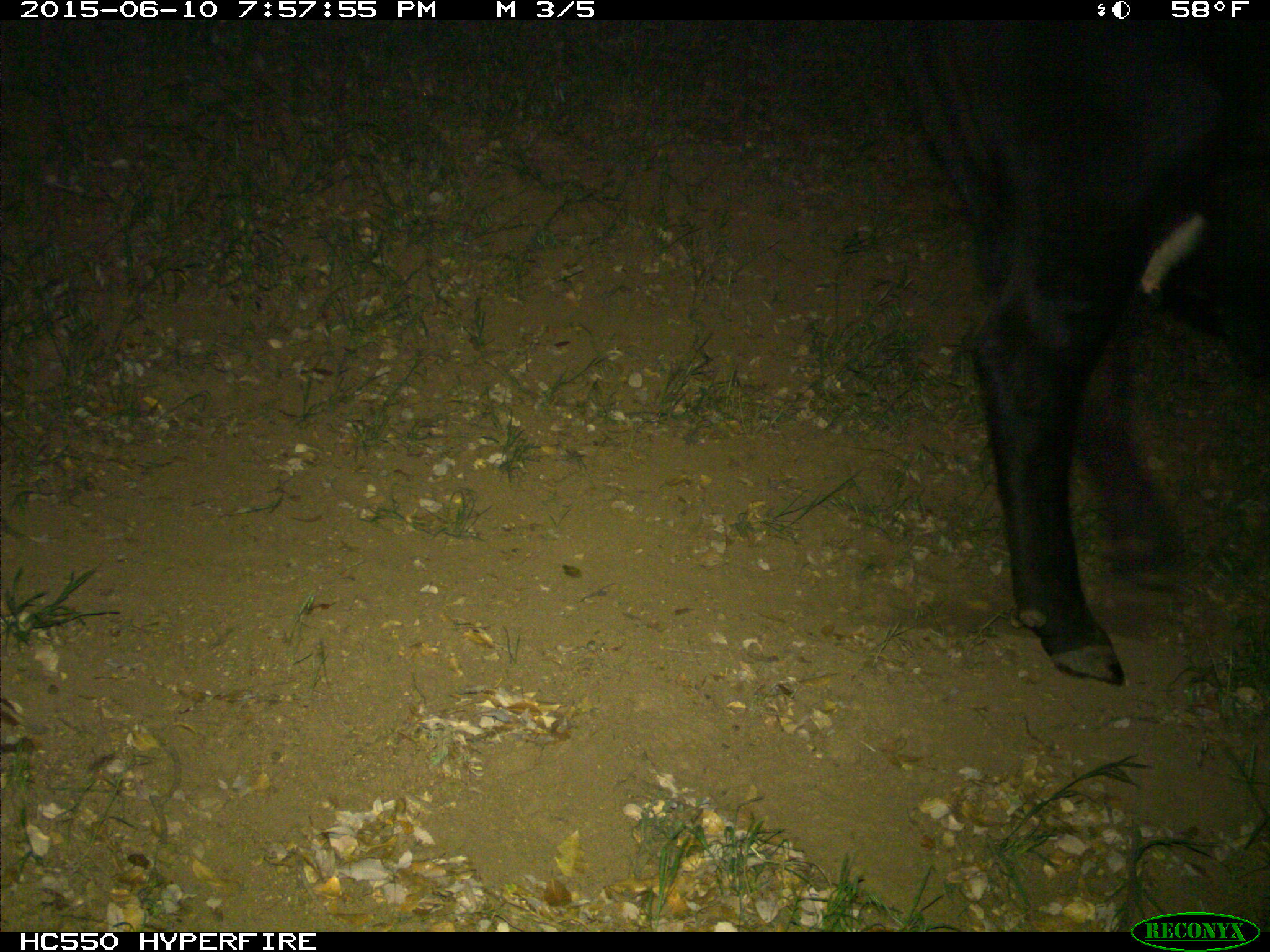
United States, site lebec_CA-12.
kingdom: Animalia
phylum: Chordata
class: Mammalia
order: Artiodactyla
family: Bovidae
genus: Bos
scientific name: Bos taurus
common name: domestic cow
Bos taurus (domestic cow).